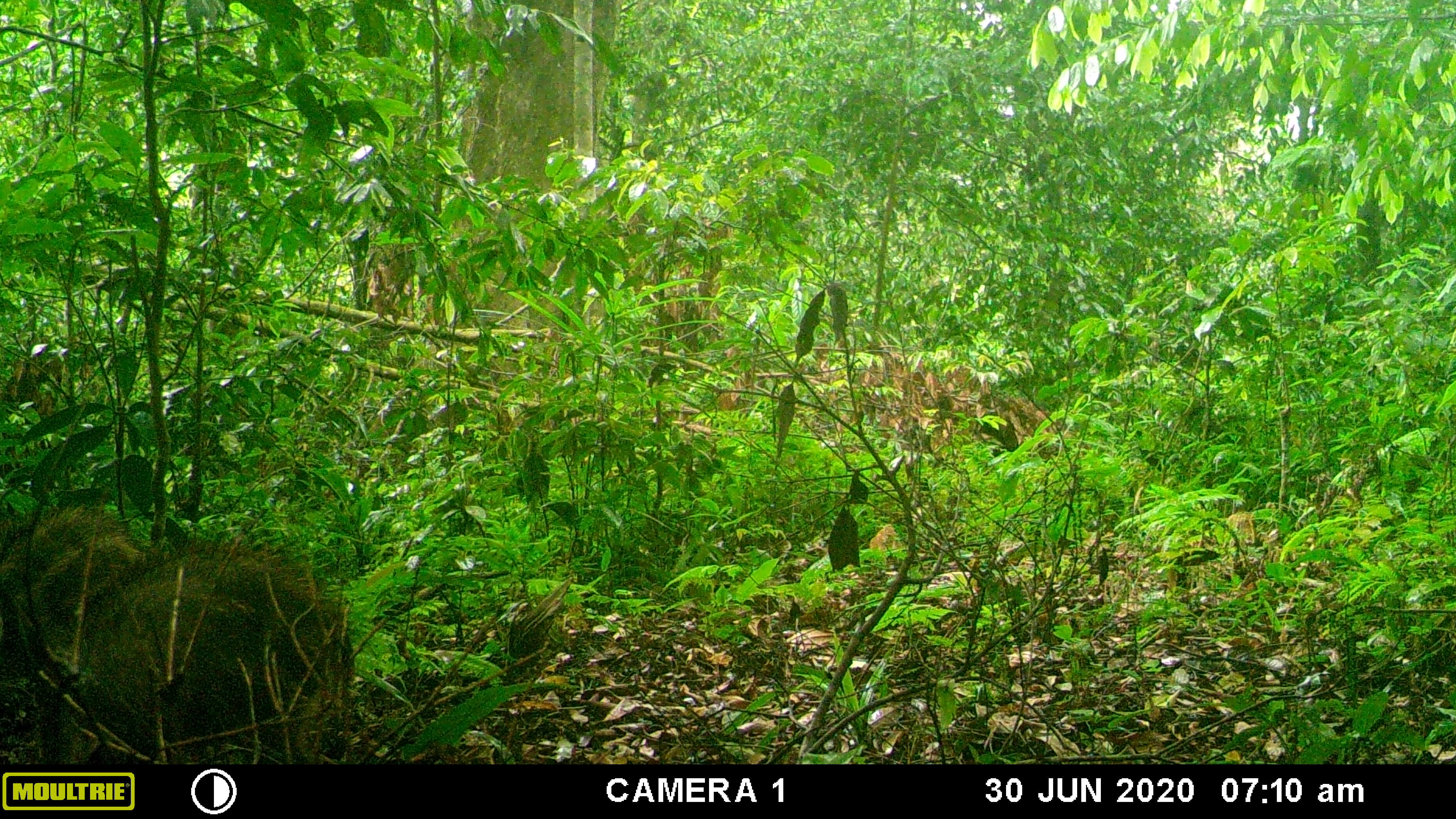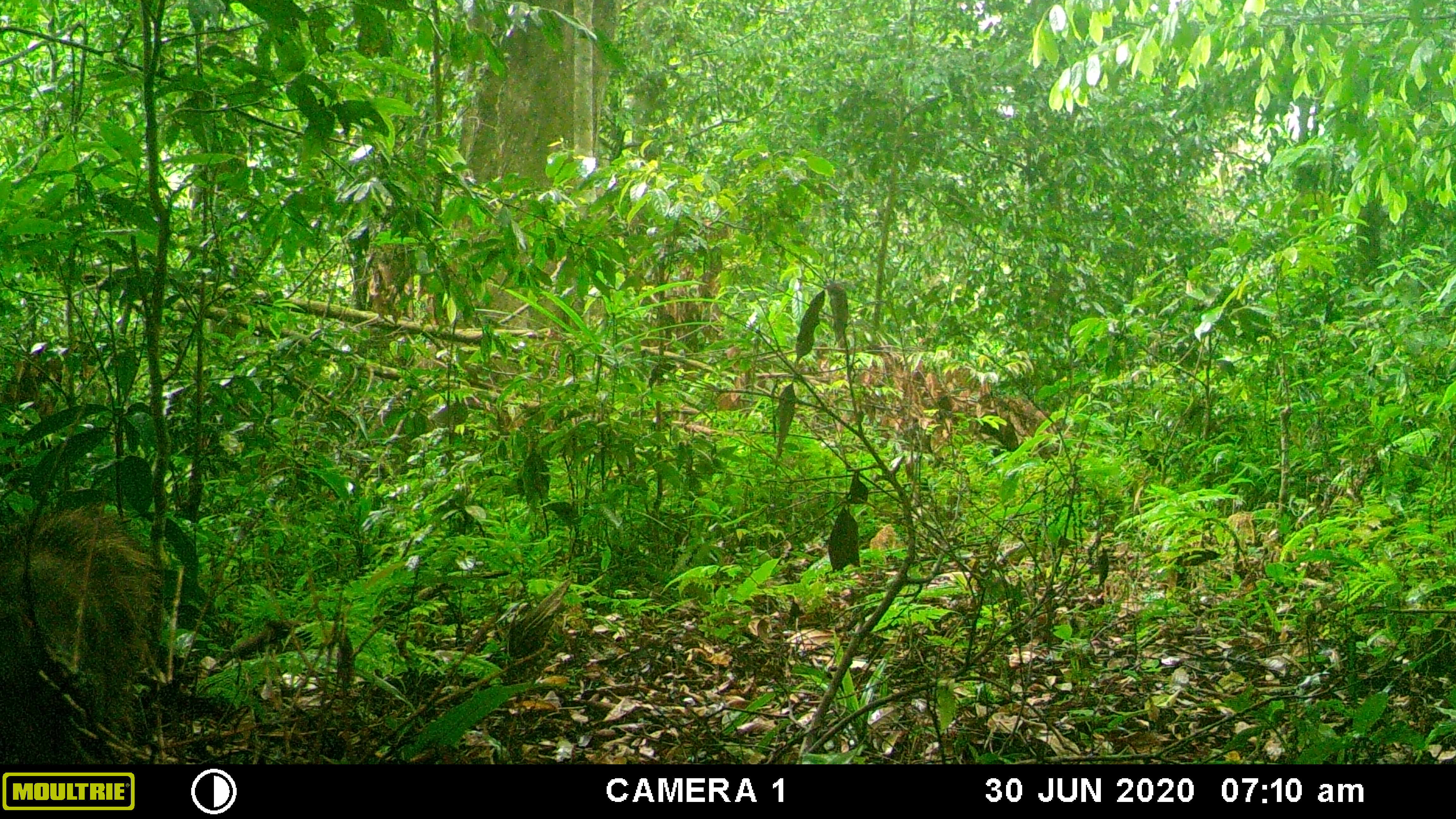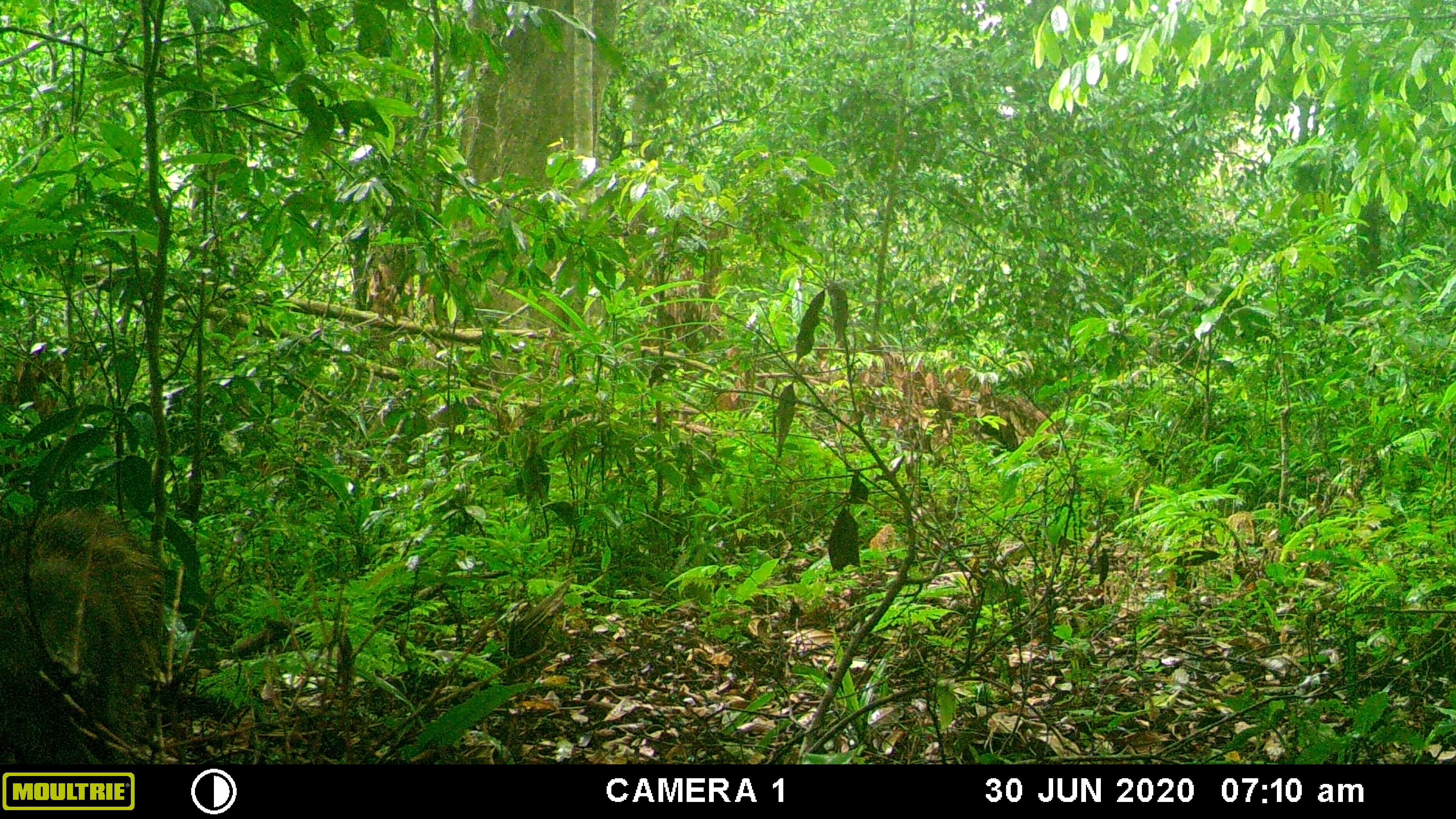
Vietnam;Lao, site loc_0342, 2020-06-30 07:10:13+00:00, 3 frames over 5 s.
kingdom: Animalia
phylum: Chordata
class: Mammalia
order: Artiodactyla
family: Suidae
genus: Sus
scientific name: Sus scrofa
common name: eurasian wild pig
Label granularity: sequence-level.